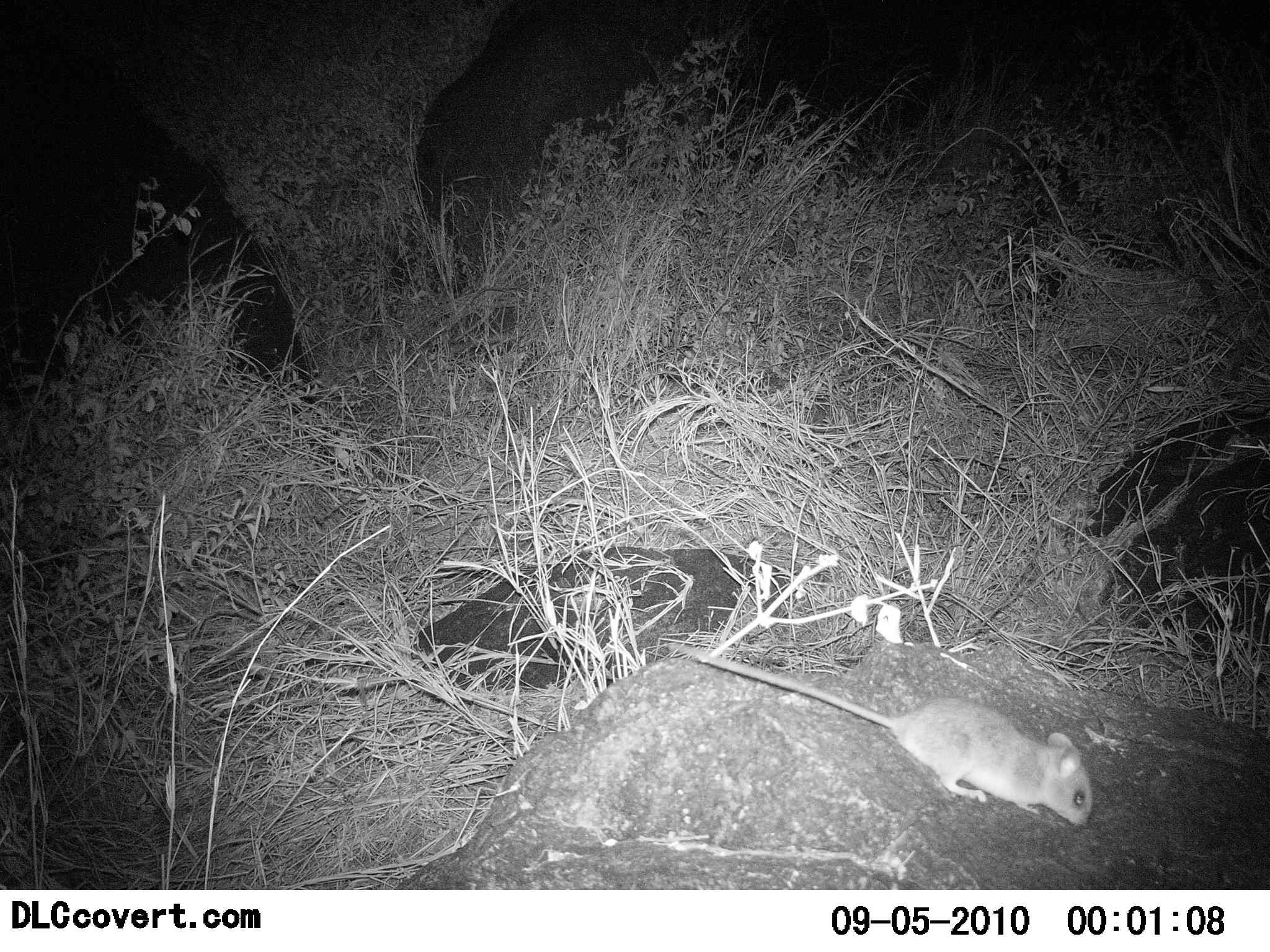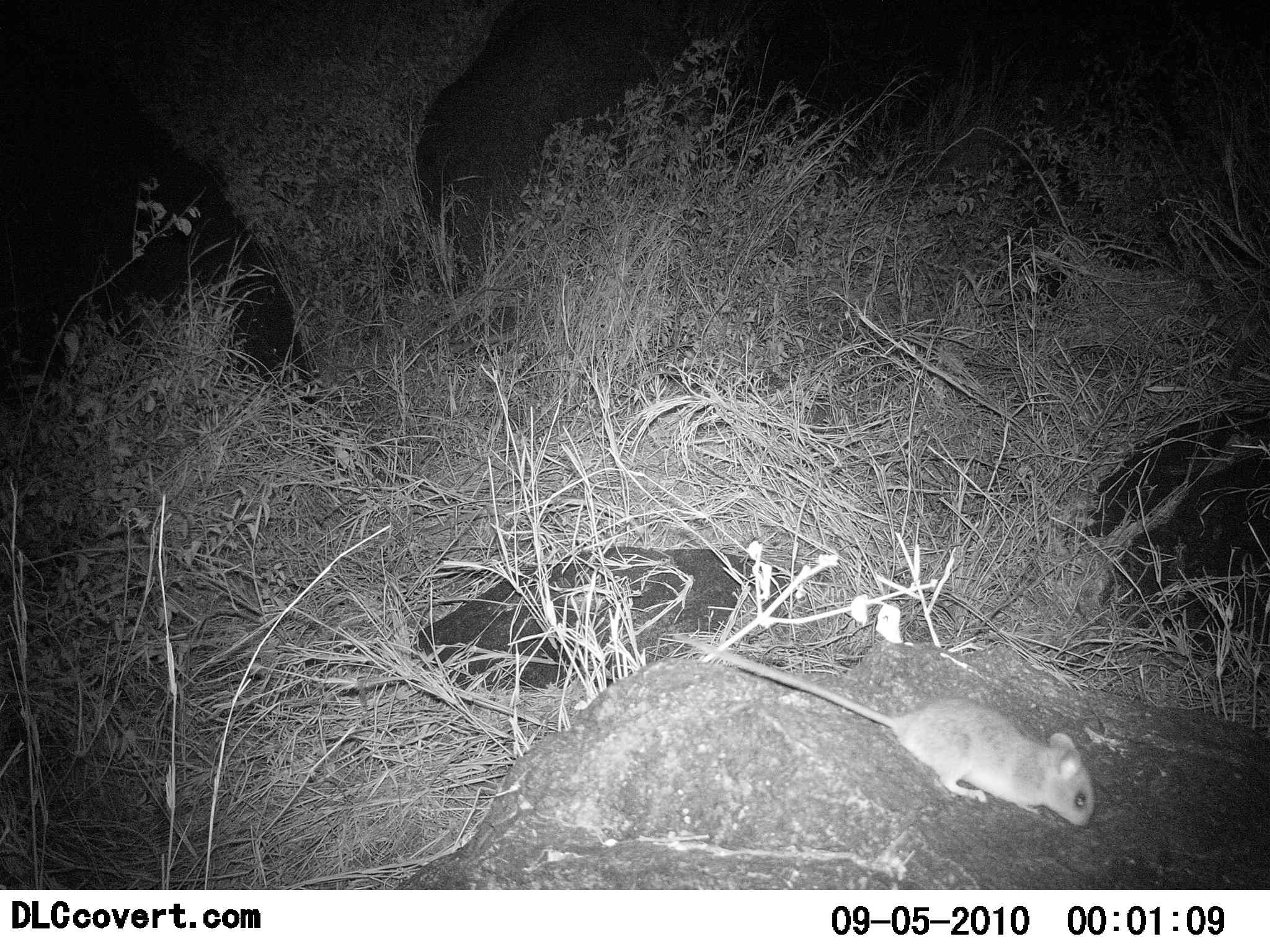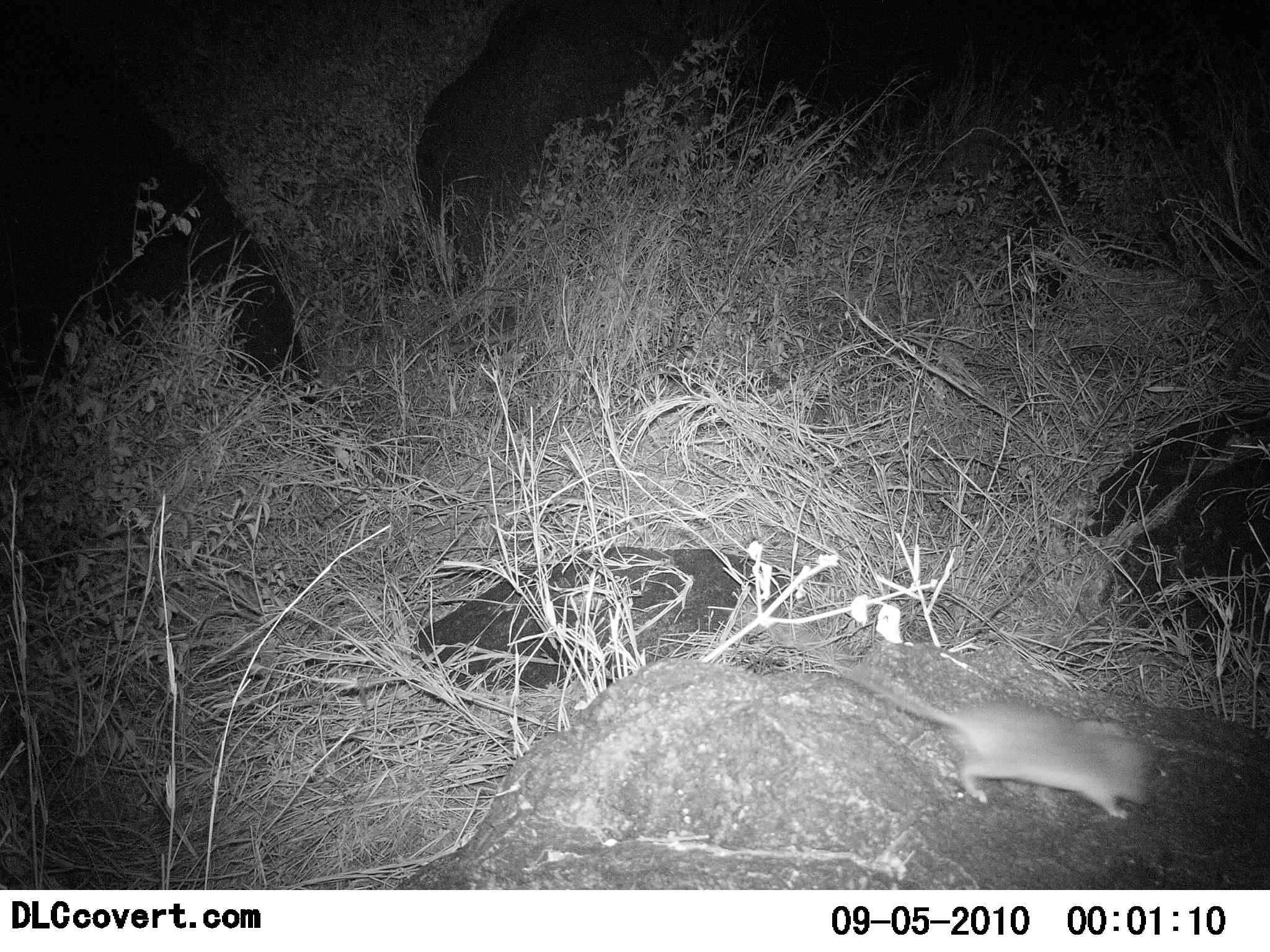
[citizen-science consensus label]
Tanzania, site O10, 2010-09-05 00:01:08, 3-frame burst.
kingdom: Animalia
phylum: Chordata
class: Mammalia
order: Rodentia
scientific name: Rodentia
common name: rodents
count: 1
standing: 20%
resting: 7%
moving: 67%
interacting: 0%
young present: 0%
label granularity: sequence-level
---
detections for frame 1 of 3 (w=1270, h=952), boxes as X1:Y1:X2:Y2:
animal: 669:637:1095:830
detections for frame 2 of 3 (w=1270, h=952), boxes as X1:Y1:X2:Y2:
animal: 673:631:1095:827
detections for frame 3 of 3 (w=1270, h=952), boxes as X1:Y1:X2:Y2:
animal: 780:633:1159:819